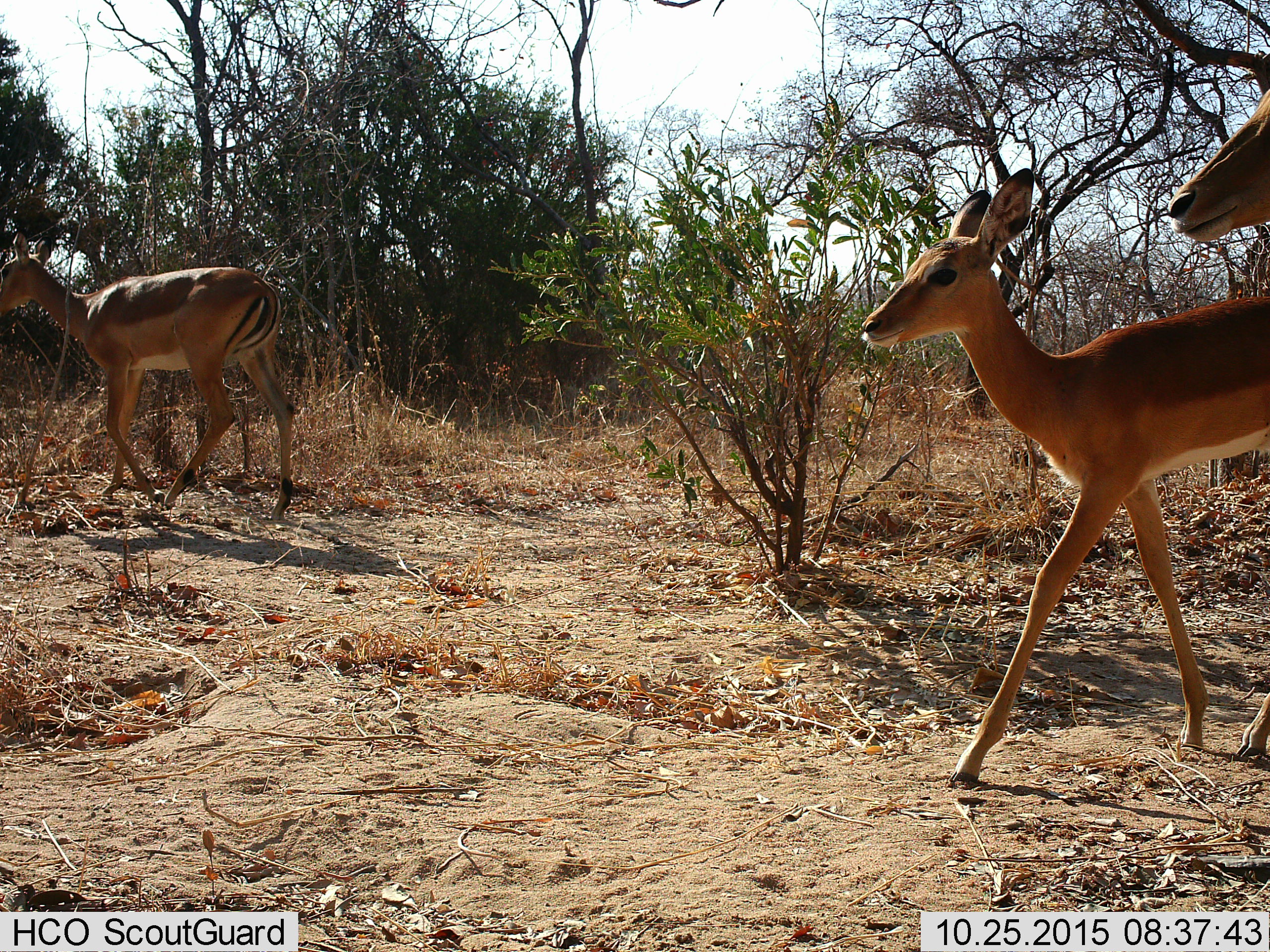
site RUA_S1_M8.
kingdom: Animalia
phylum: Chordata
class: Mammalia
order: Artiodactyla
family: Bovidae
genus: Aepyceros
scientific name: Aepyceros melampus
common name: impala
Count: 3.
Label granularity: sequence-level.